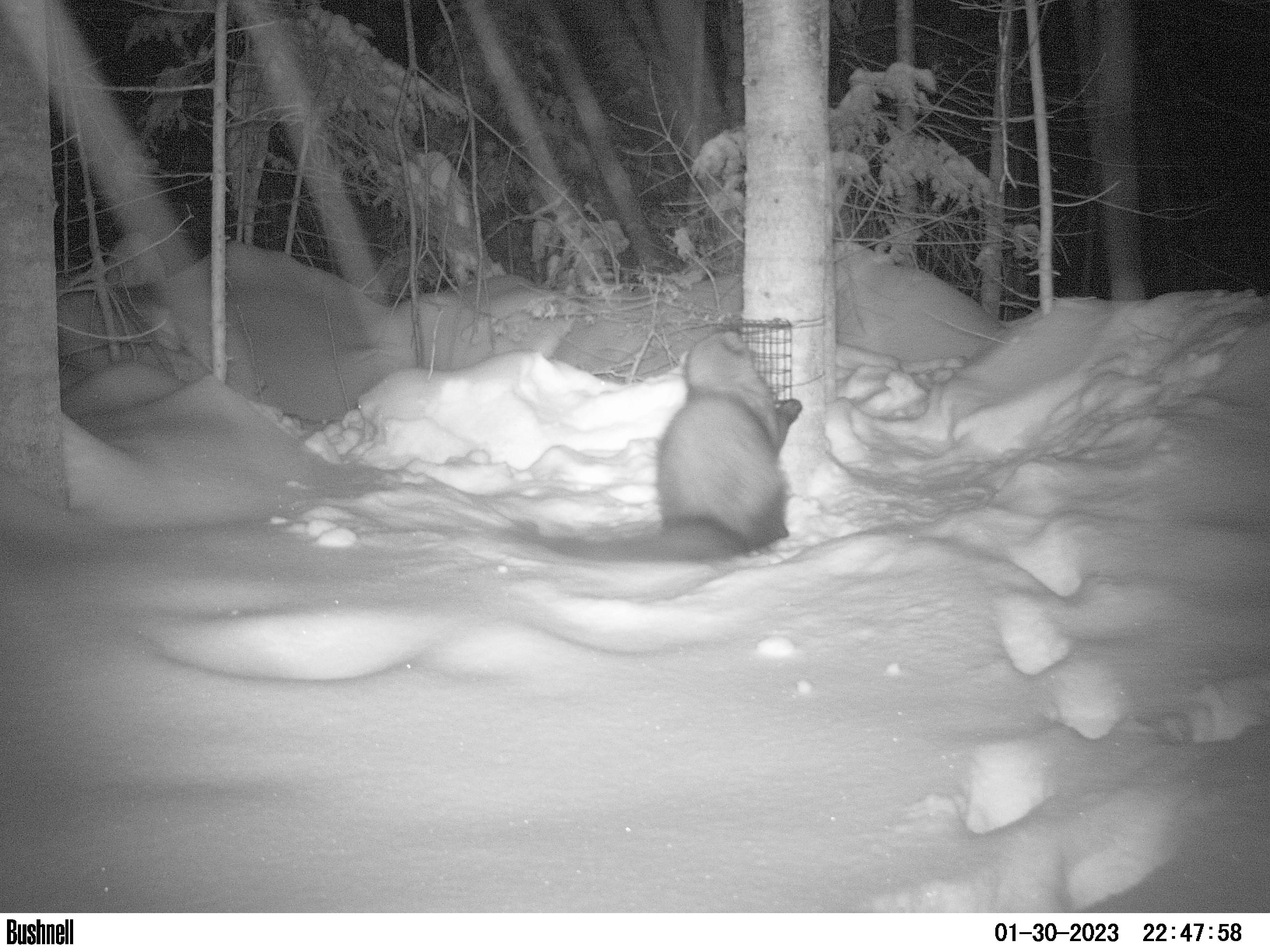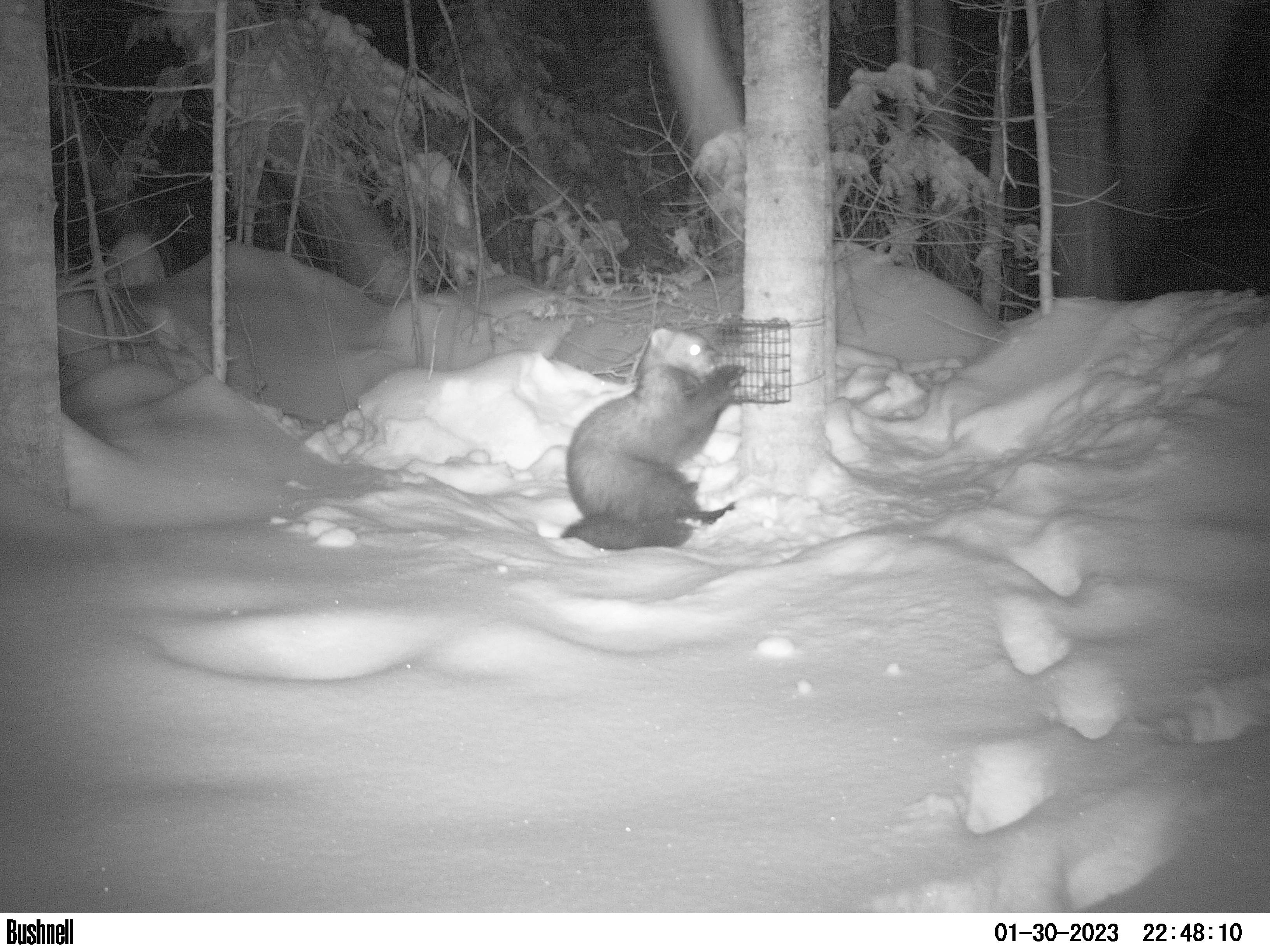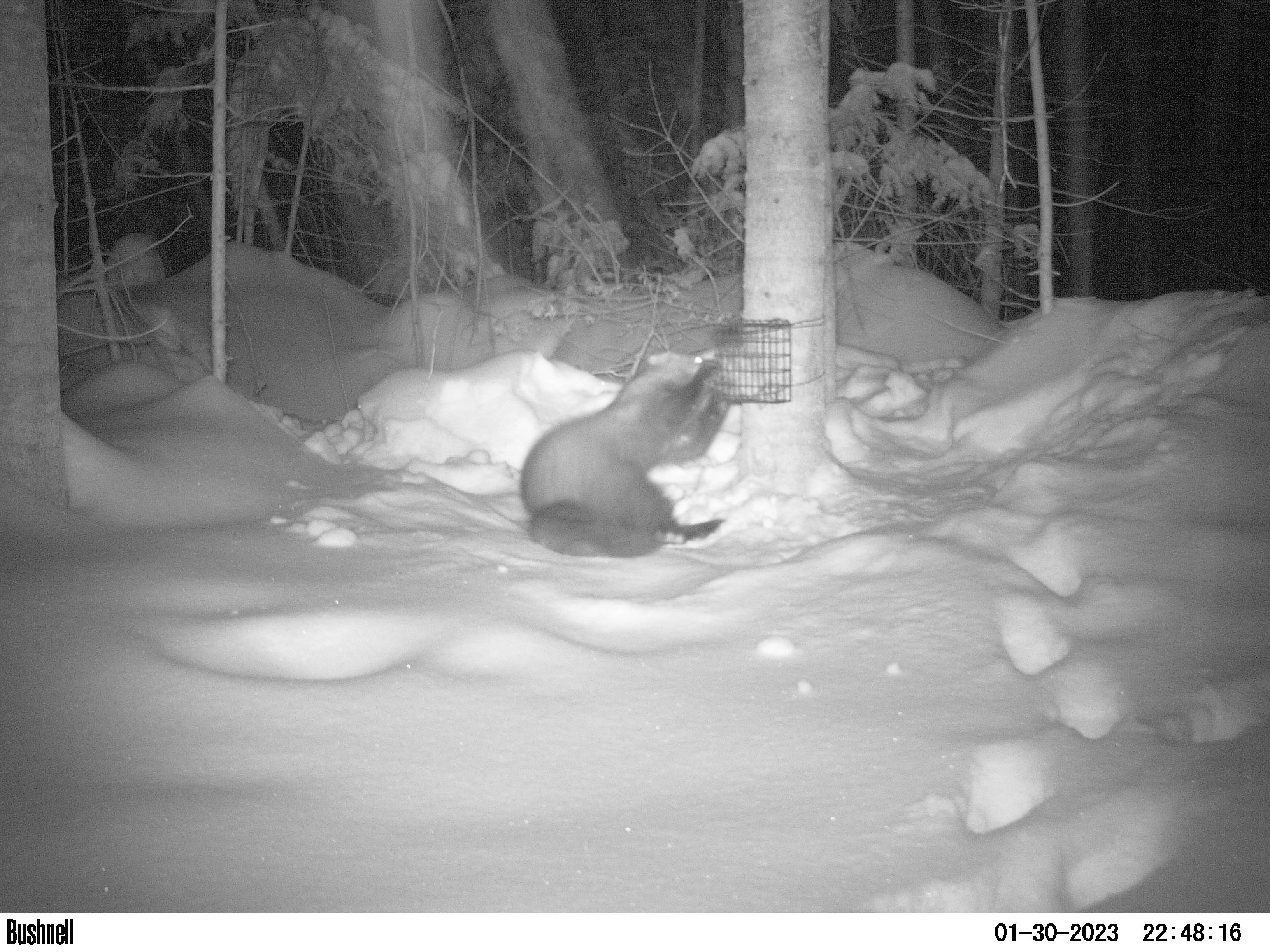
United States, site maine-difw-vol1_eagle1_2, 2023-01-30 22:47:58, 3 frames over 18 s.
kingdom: Animalia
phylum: Chordata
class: Mammalia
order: Carnivora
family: Mustelidae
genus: Pekania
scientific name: Pekania pennanti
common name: fisher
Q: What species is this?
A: Fisher (Pekania pennanti).